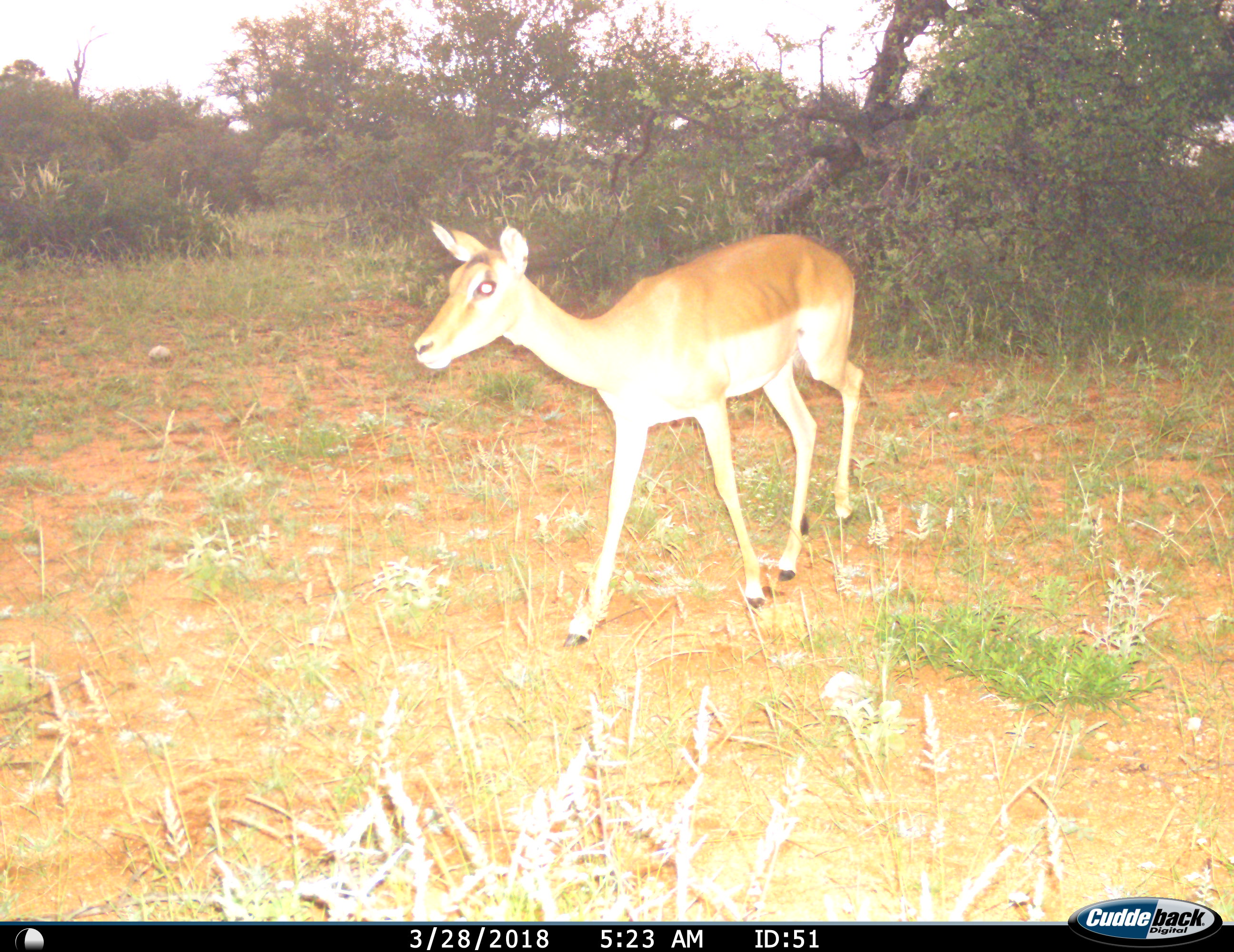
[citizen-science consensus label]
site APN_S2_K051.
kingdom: Animalia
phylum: Chordata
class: Mammalia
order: Artiodactyla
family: Bovidae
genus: Aepyceros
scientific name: Aepyceros melampus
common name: impala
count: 1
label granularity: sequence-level